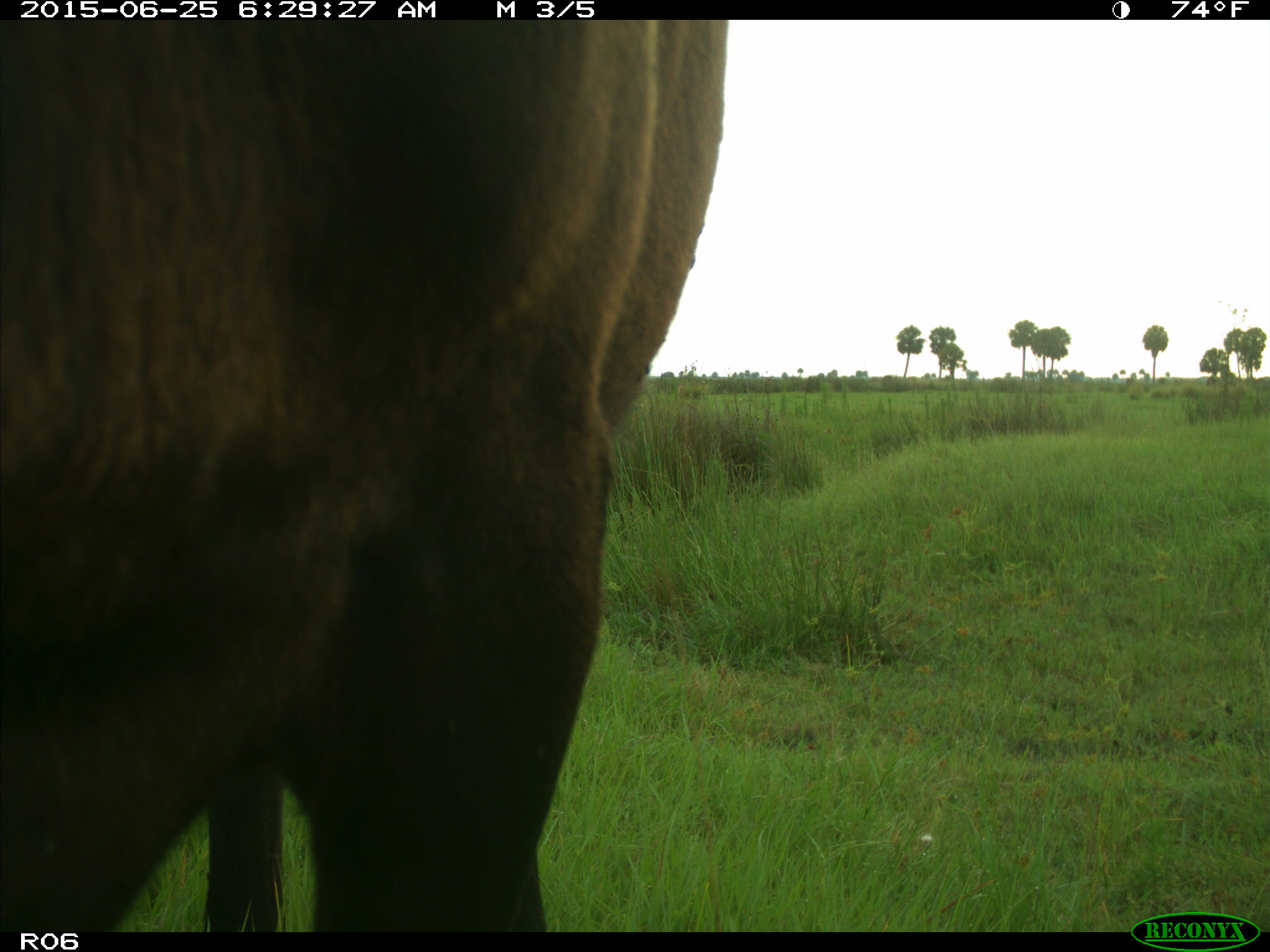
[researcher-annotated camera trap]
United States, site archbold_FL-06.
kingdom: Animalia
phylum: Chordata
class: Mammalia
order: Artiodactyla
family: Bovidae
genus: Bos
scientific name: Bos taurus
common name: domestic cow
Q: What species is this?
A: Bos taurus (domestic cow).